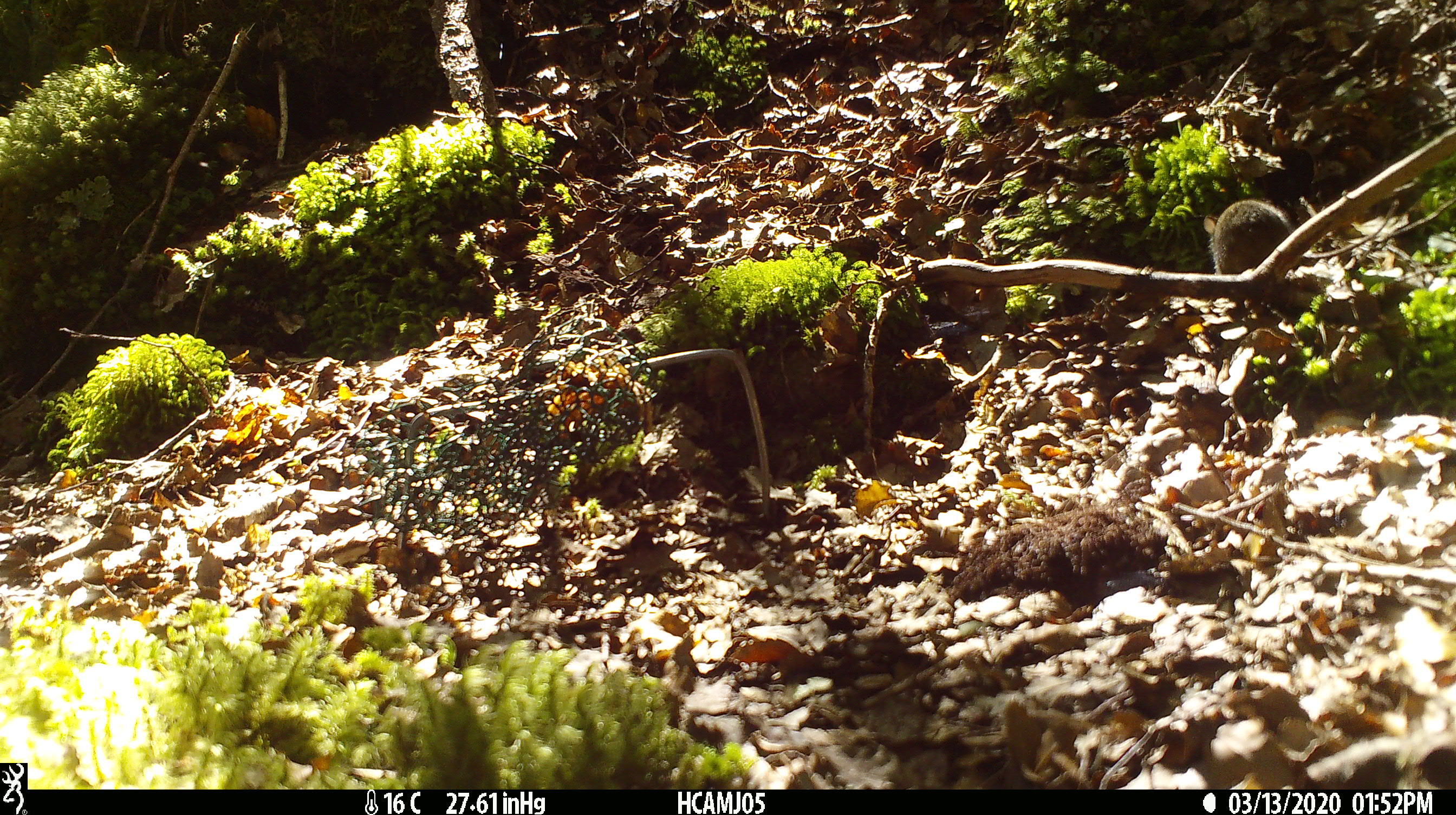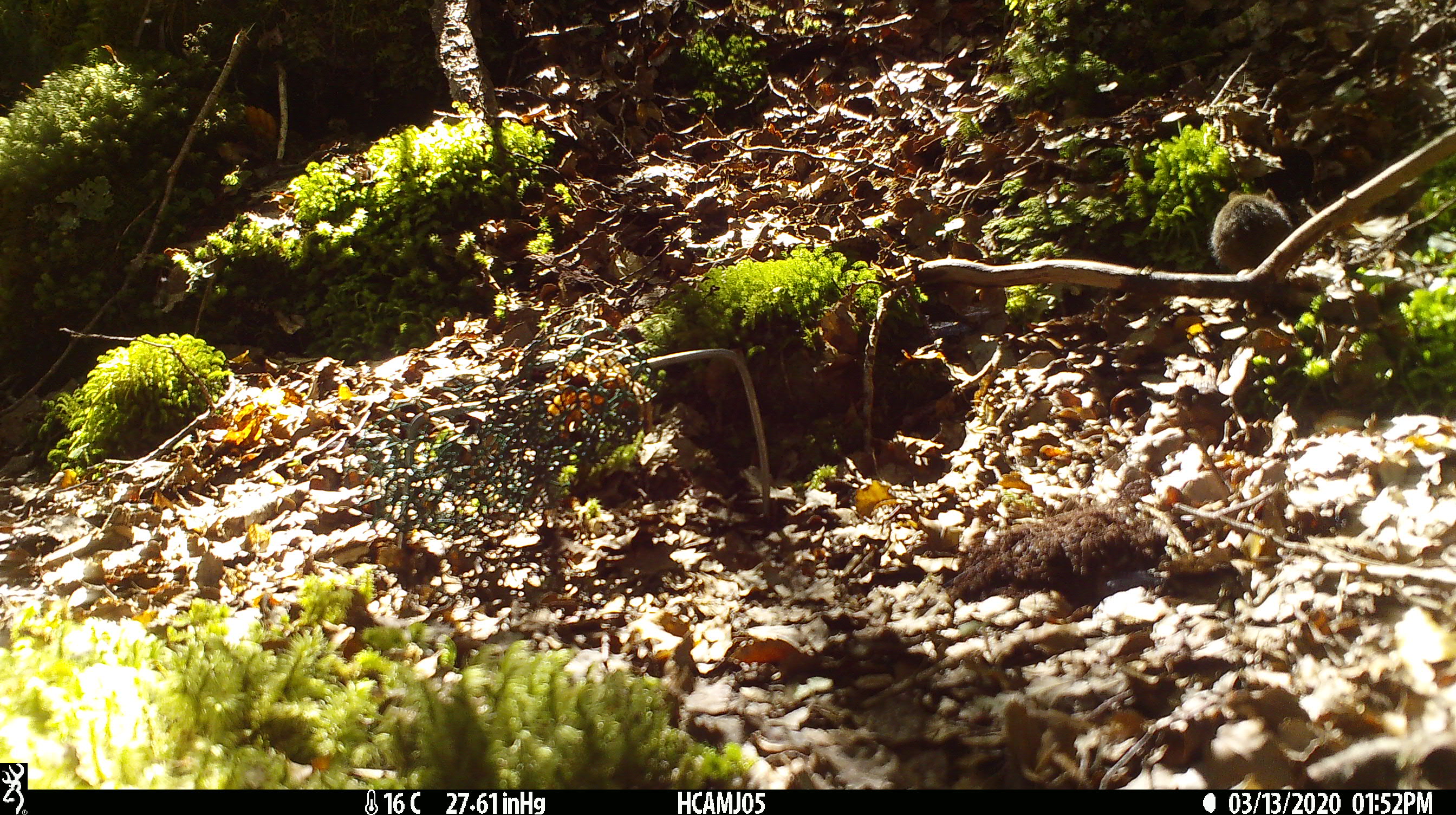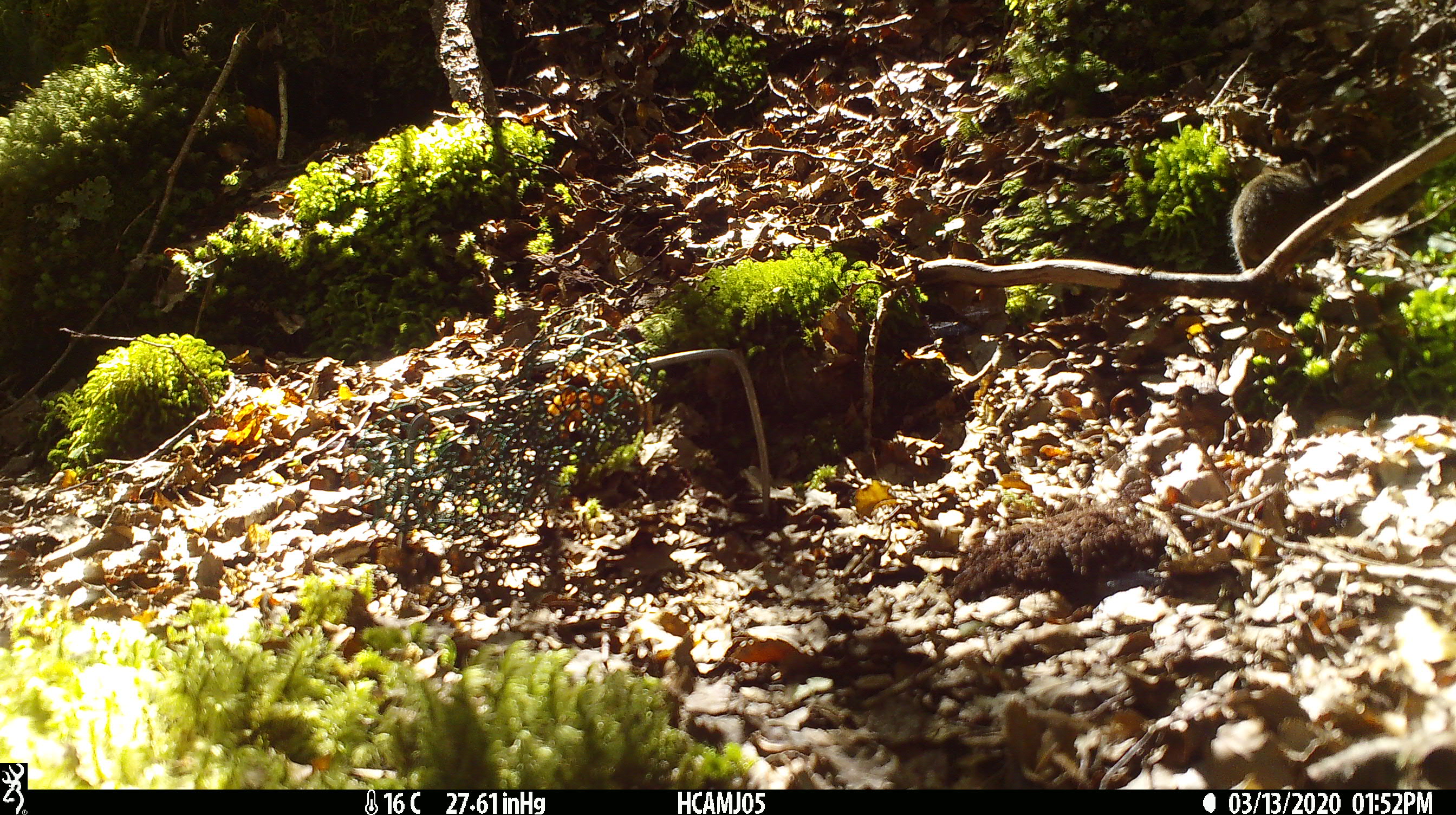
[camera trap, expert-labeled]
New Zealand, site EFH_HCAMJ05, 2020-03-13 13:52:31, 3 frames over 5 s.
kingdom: Animalia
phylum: Chordata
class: Mammalia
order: Rodentia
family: Muridae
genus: Mus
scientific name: Mus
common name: mouse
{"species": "mouse (Mus)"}